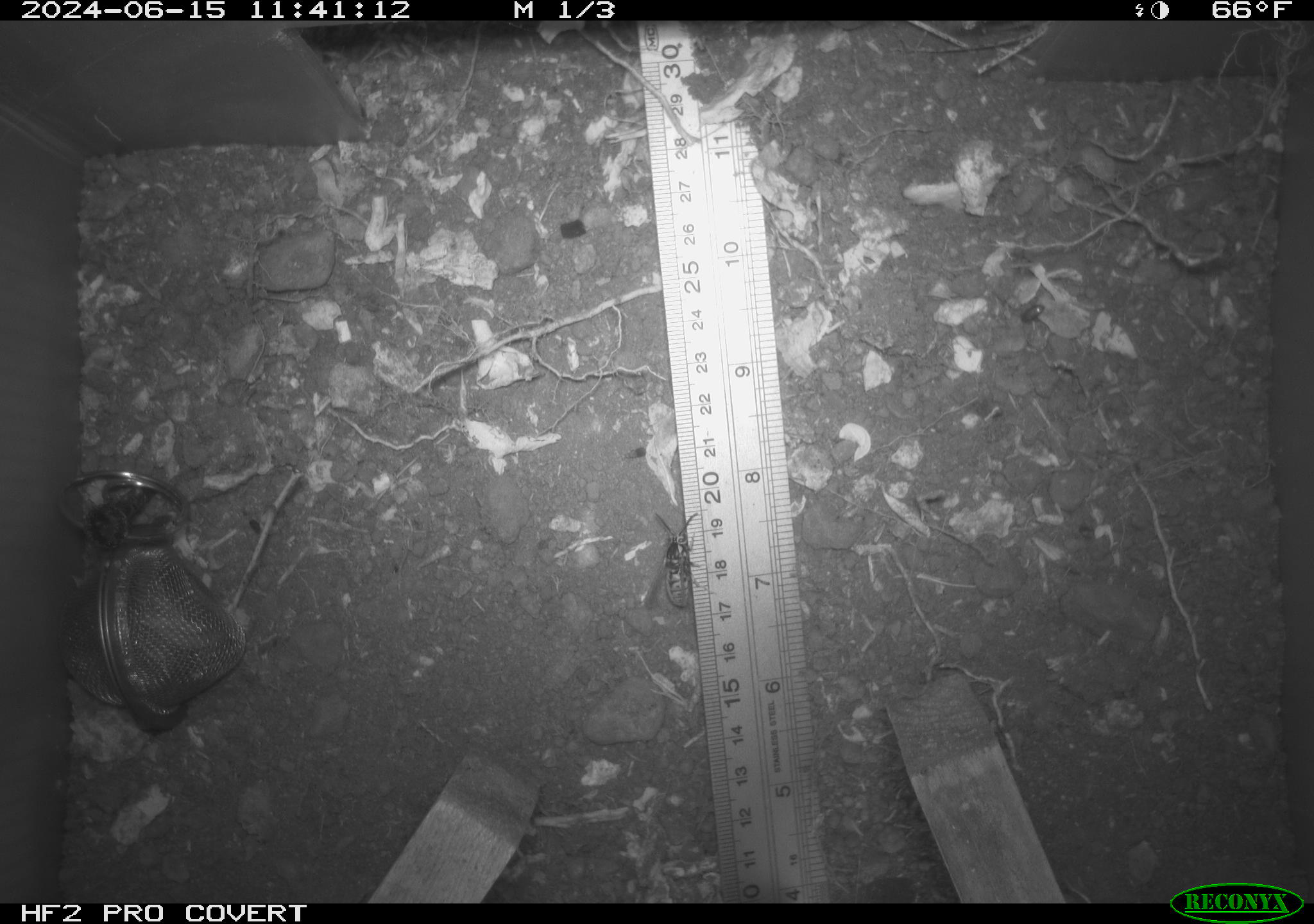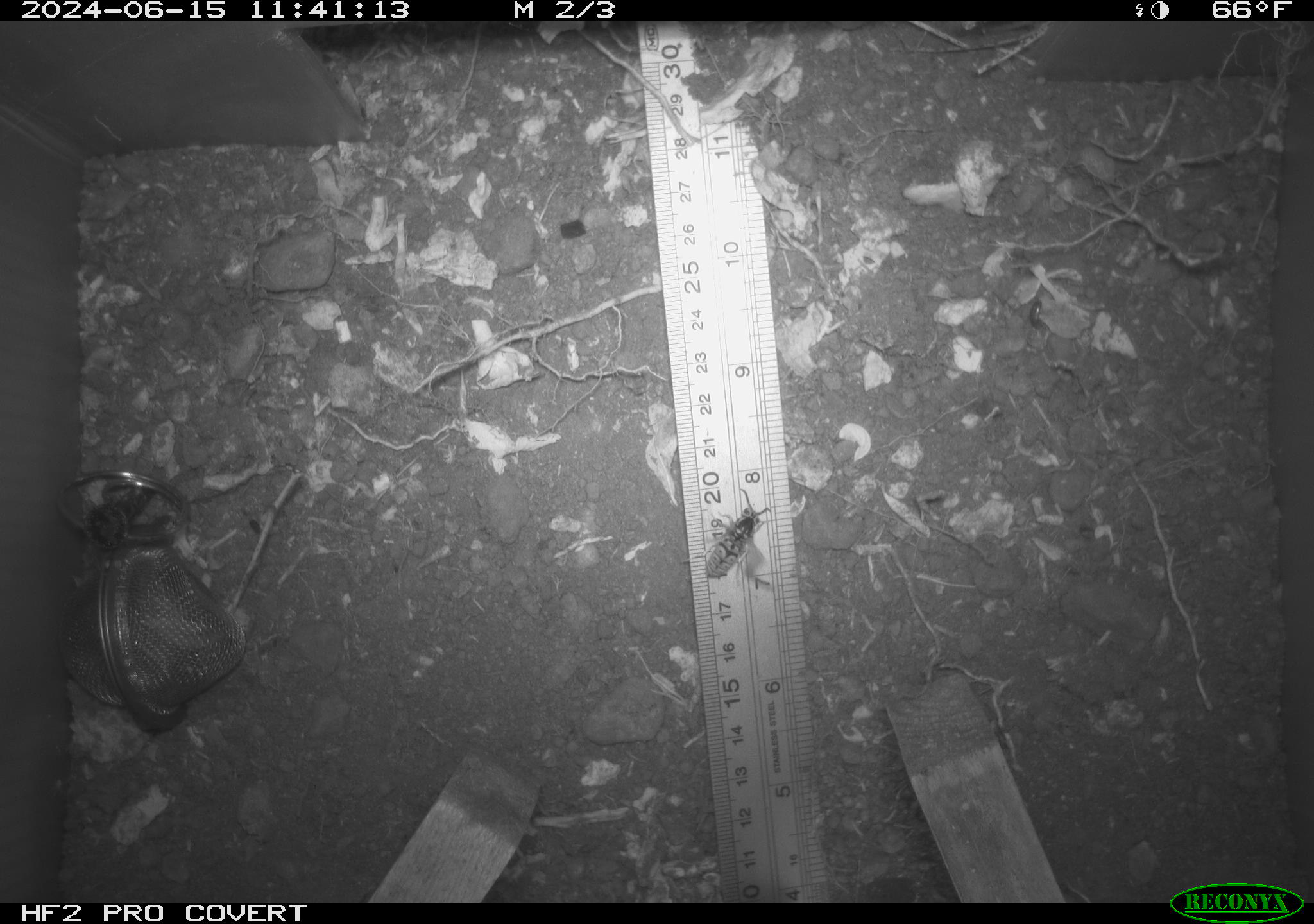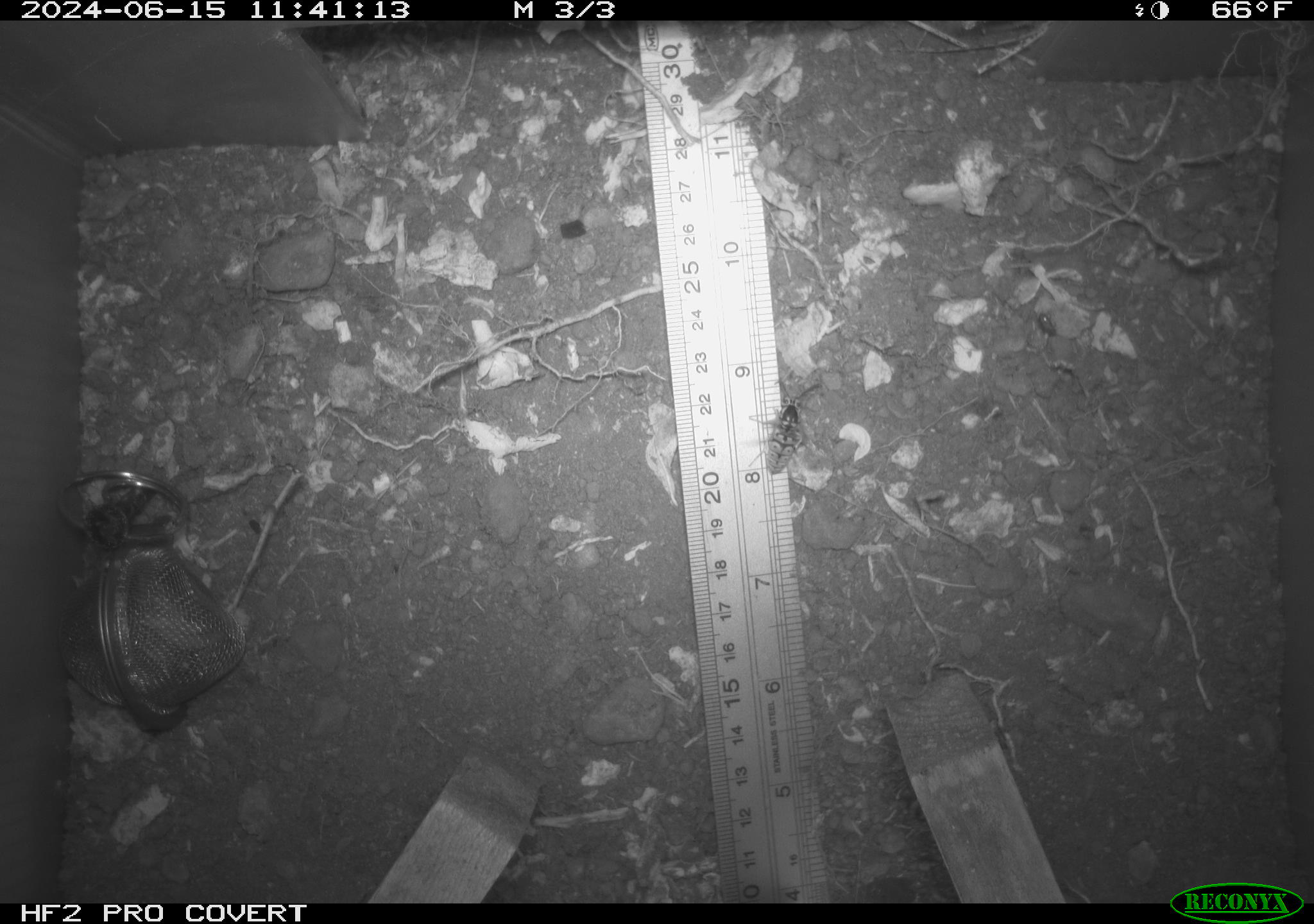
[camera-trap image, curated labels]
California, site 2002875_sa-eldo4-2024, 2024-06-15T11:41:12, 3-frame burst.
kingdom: Animalia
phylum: Arthropoda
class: Insecta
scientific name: Insecta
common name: insect